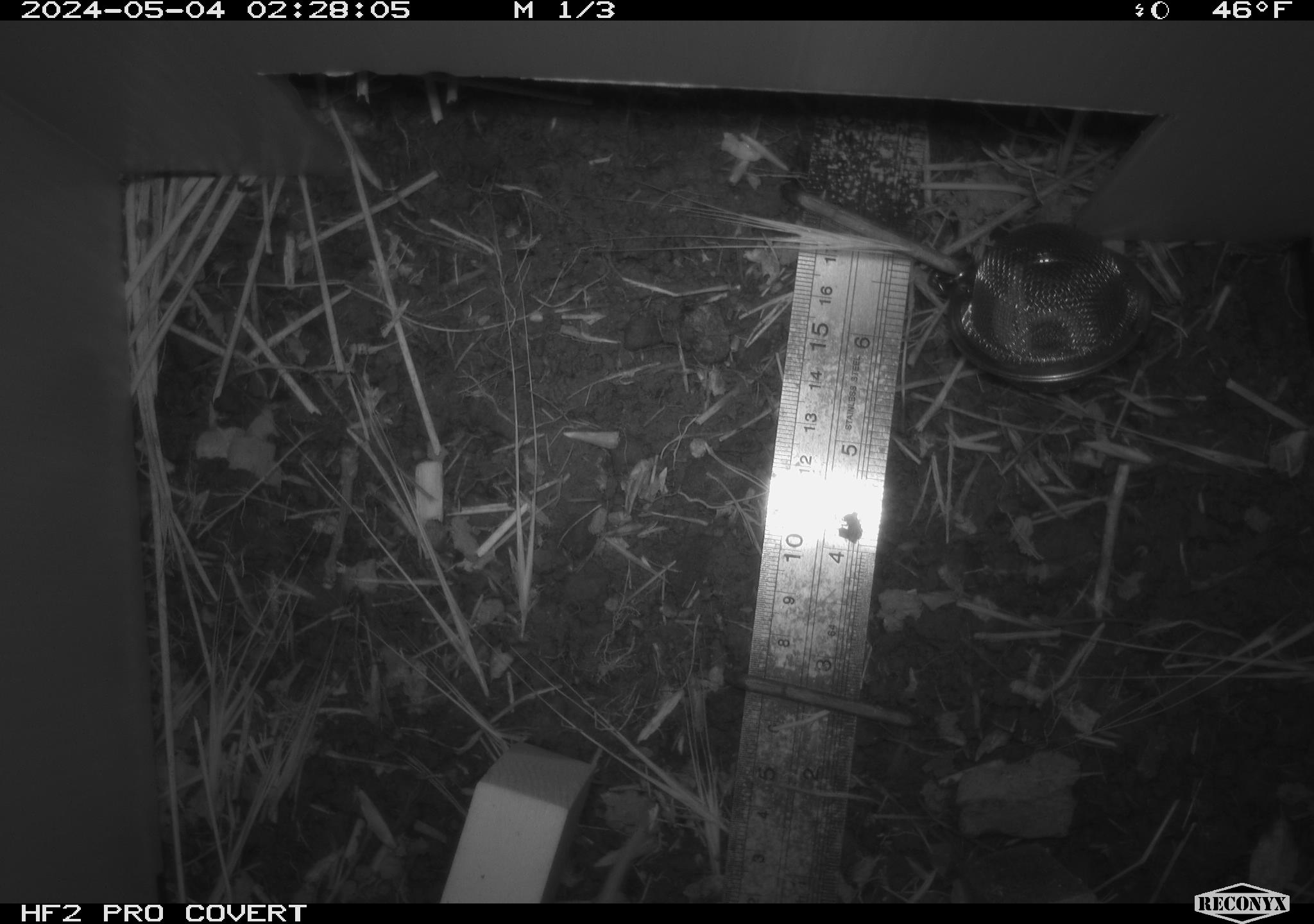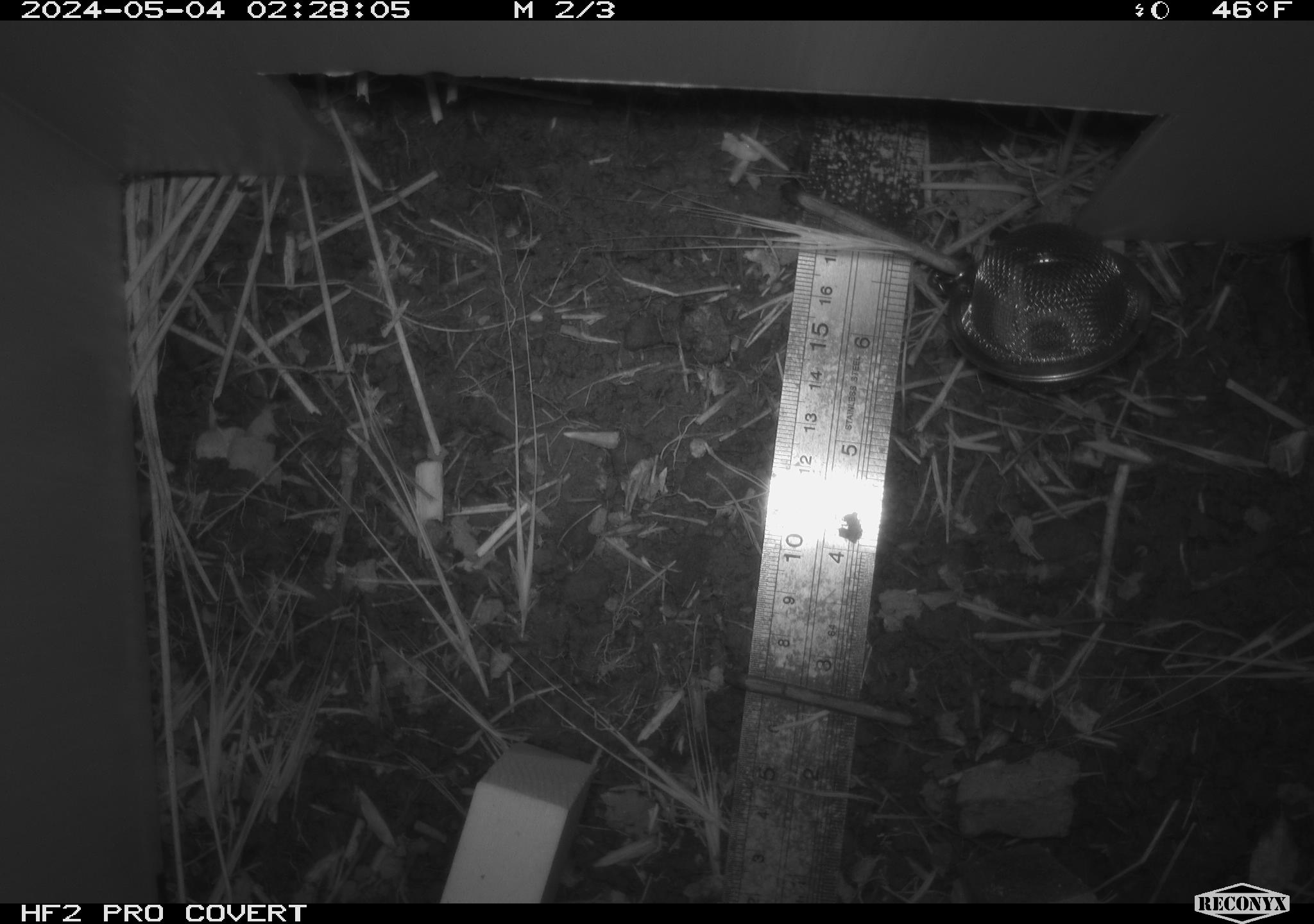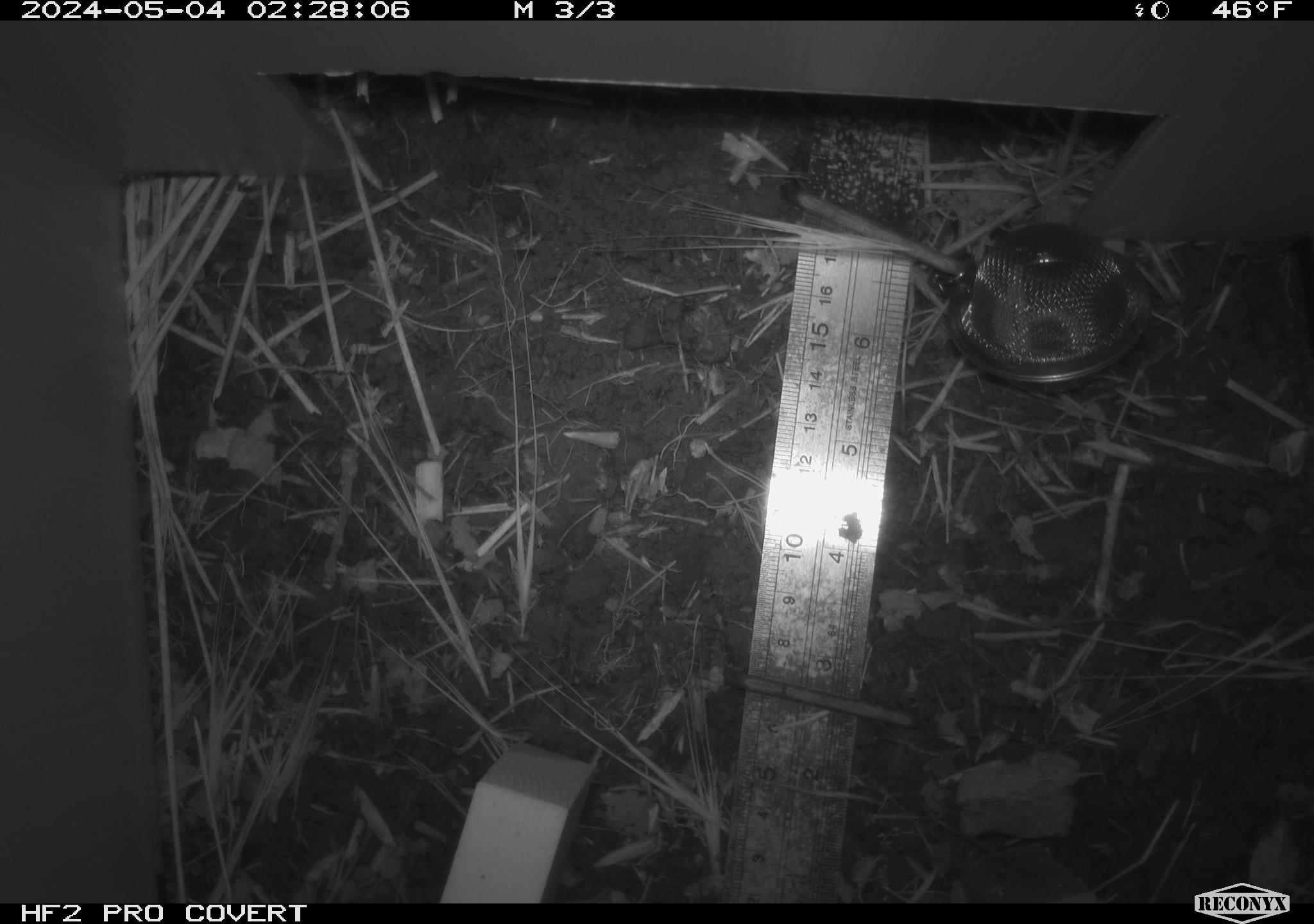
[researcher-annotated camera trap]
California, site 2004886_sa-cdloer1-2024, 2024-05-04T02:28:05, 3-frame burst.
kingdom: Animalia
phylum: Chordata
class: Mammalia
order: Rodentia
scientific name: Rodentia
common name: mouse species